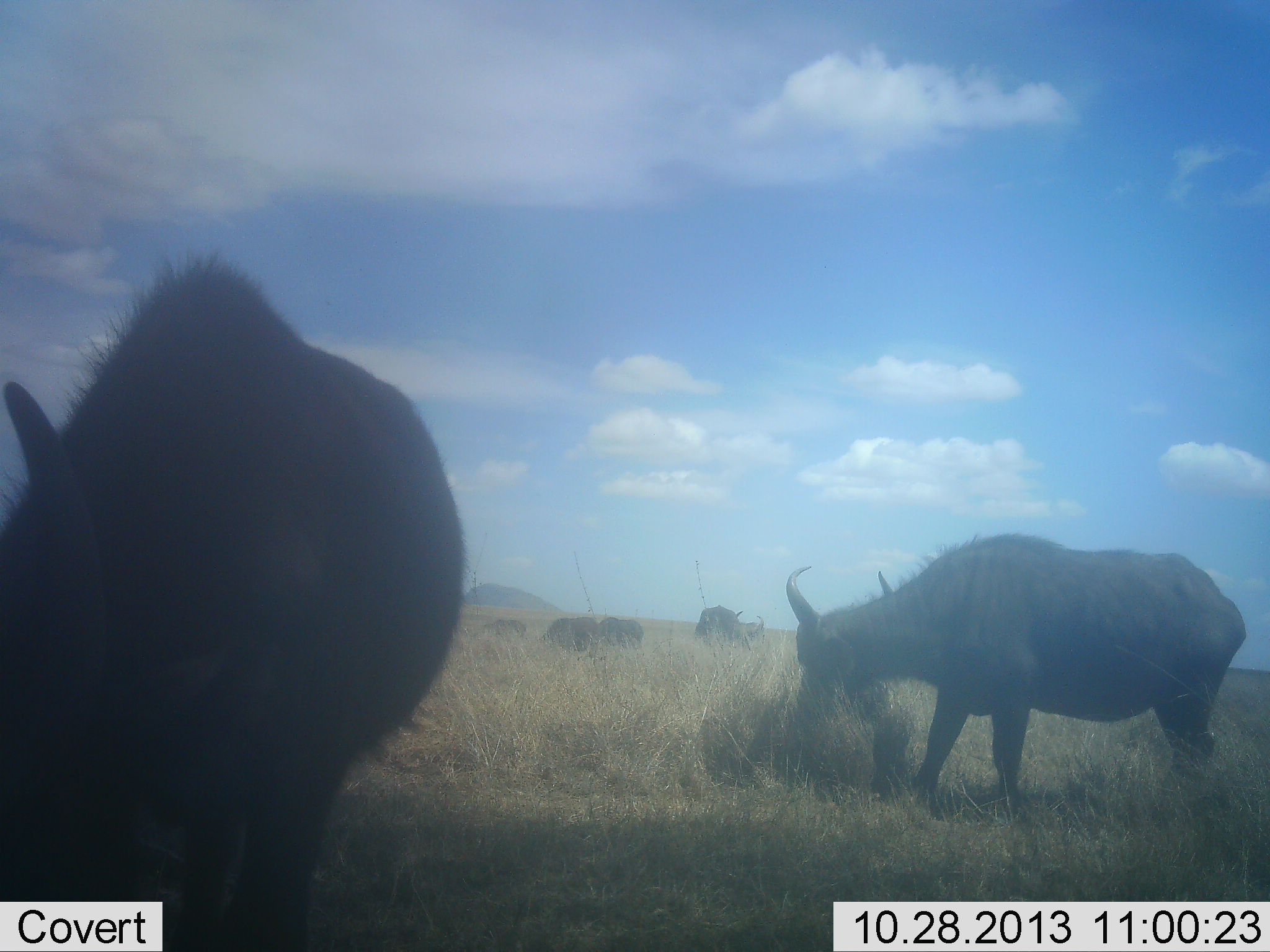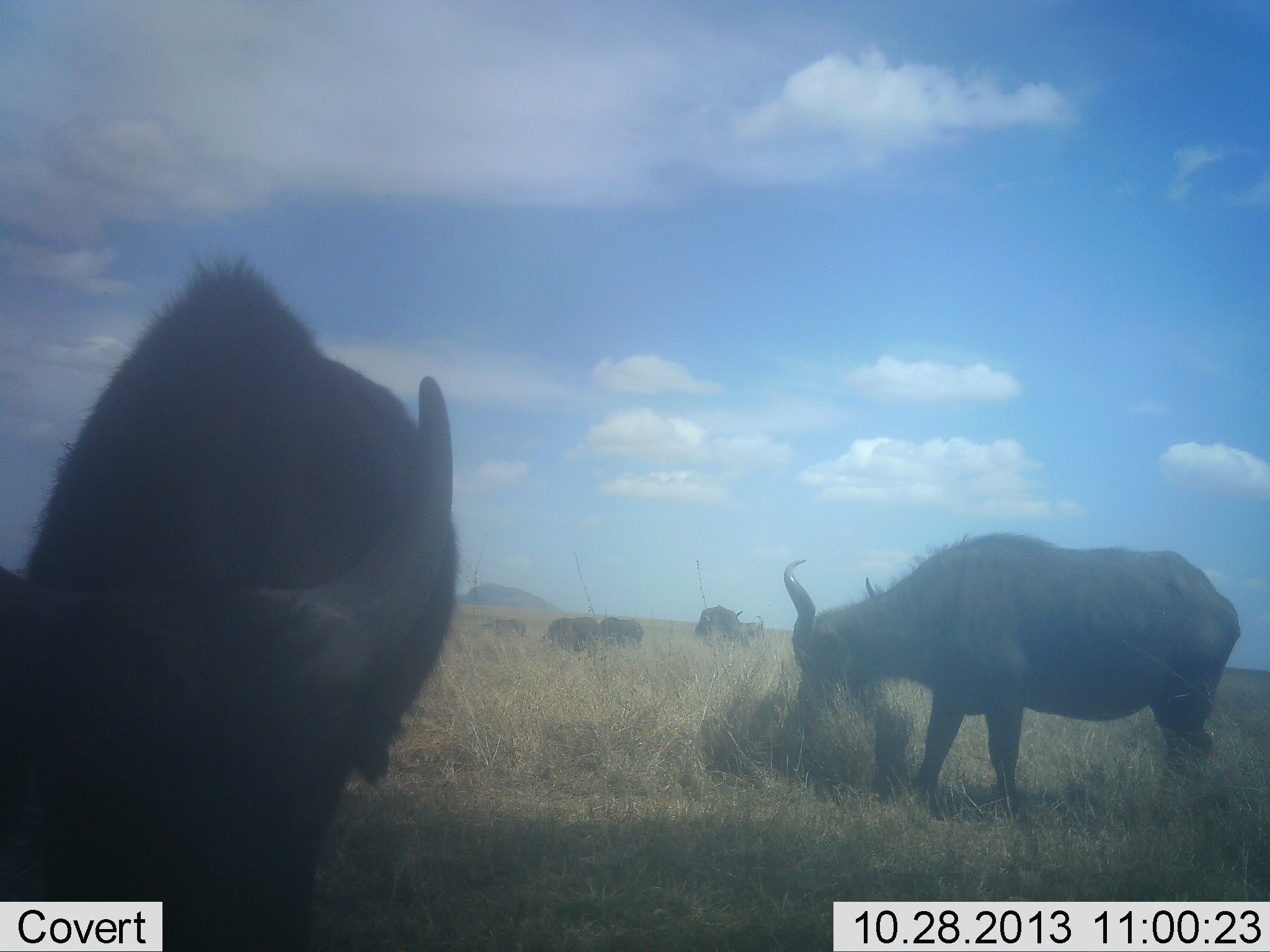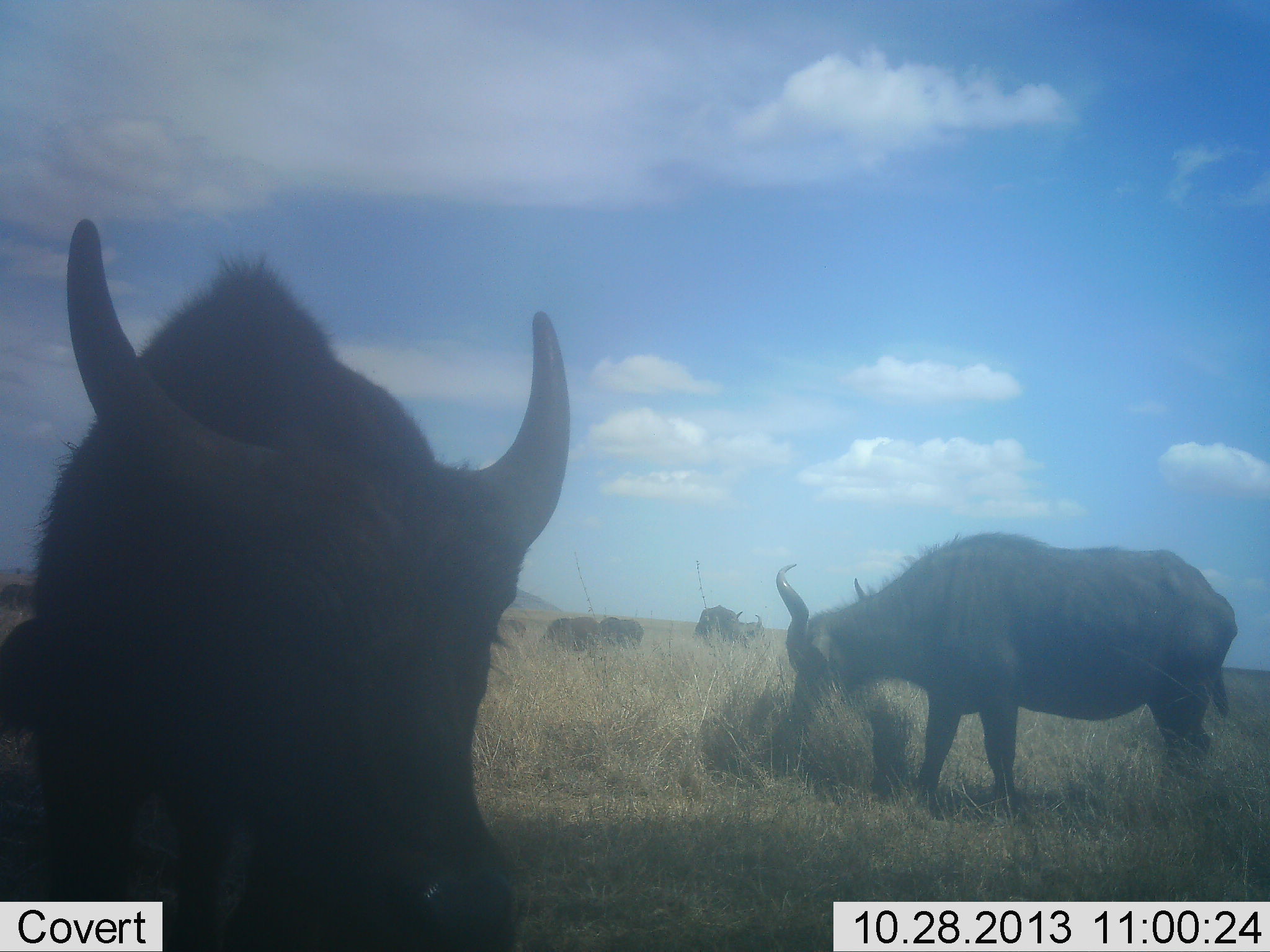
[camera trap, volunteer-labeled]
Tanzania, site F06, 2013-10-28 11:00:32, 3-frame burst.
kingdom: Animalia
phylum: Chordata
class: Mammalia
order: Artiodactyla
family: Bovidae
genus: Syncerus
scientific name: Syncerus caffer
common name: cape buffalo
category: buffalo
Buffalo (cape buffalo) (Syncerus caffer), count 6. Behavior (volunteer vote fractions): standing 33%, resting 0%, moving 6%, interacting 11%. Young present (vote fraction): 0%. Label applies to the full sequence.